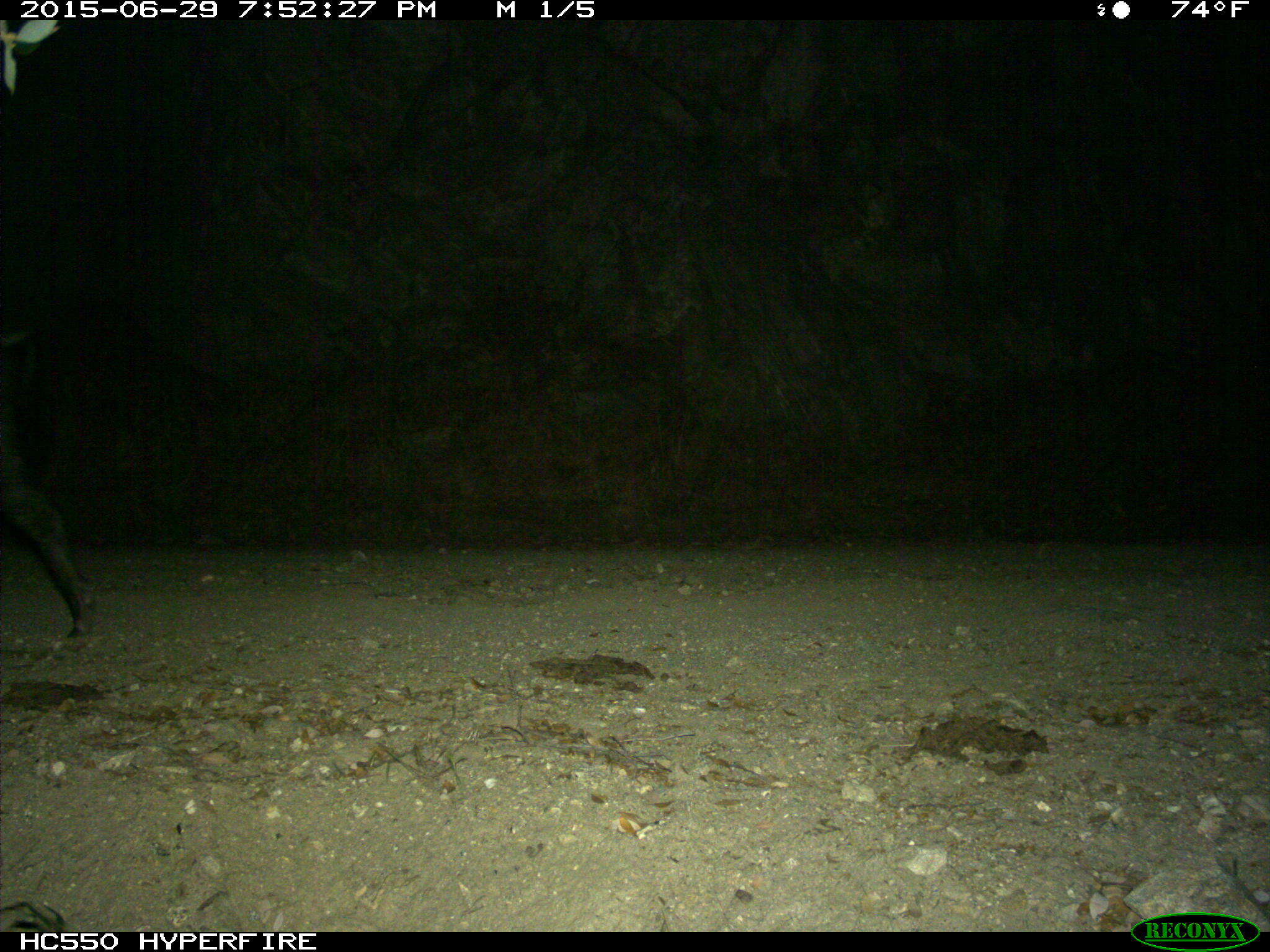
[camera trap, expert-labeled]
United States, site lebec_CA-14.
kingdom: Animalia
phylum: Chordata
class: Mammalia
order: Artiodactyla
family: Suidae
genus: Sus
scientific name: Sus scrofa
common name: wild boar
Sus scrofa (wild boar).